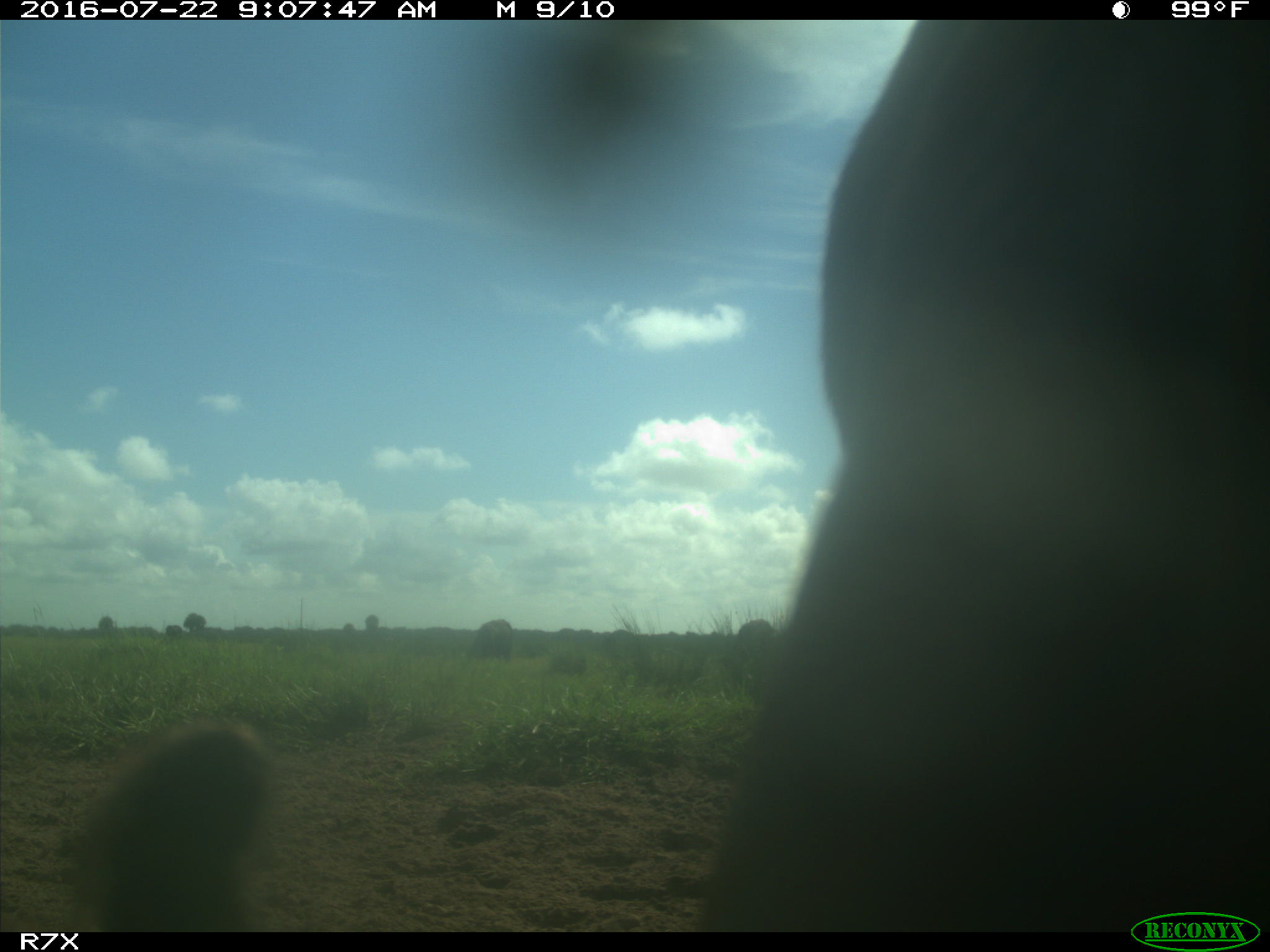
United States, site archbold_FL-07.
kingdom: Animalia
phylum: Chordata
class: Mammalia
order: Artiodactyla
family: Bovidae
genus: Bos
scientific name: Bos taurus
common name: domestic cow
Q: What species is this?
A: Bos taurus (domestic cow).